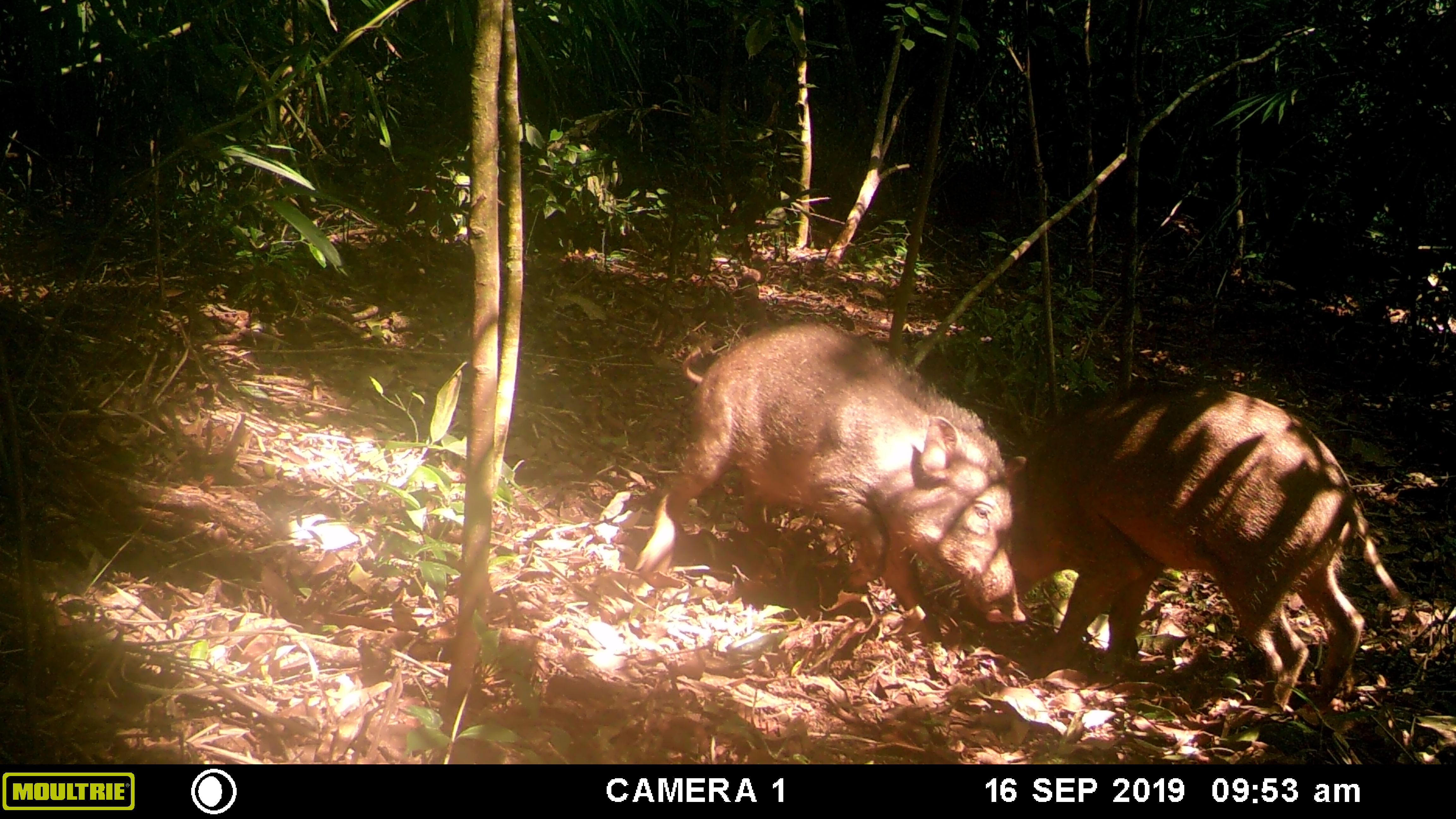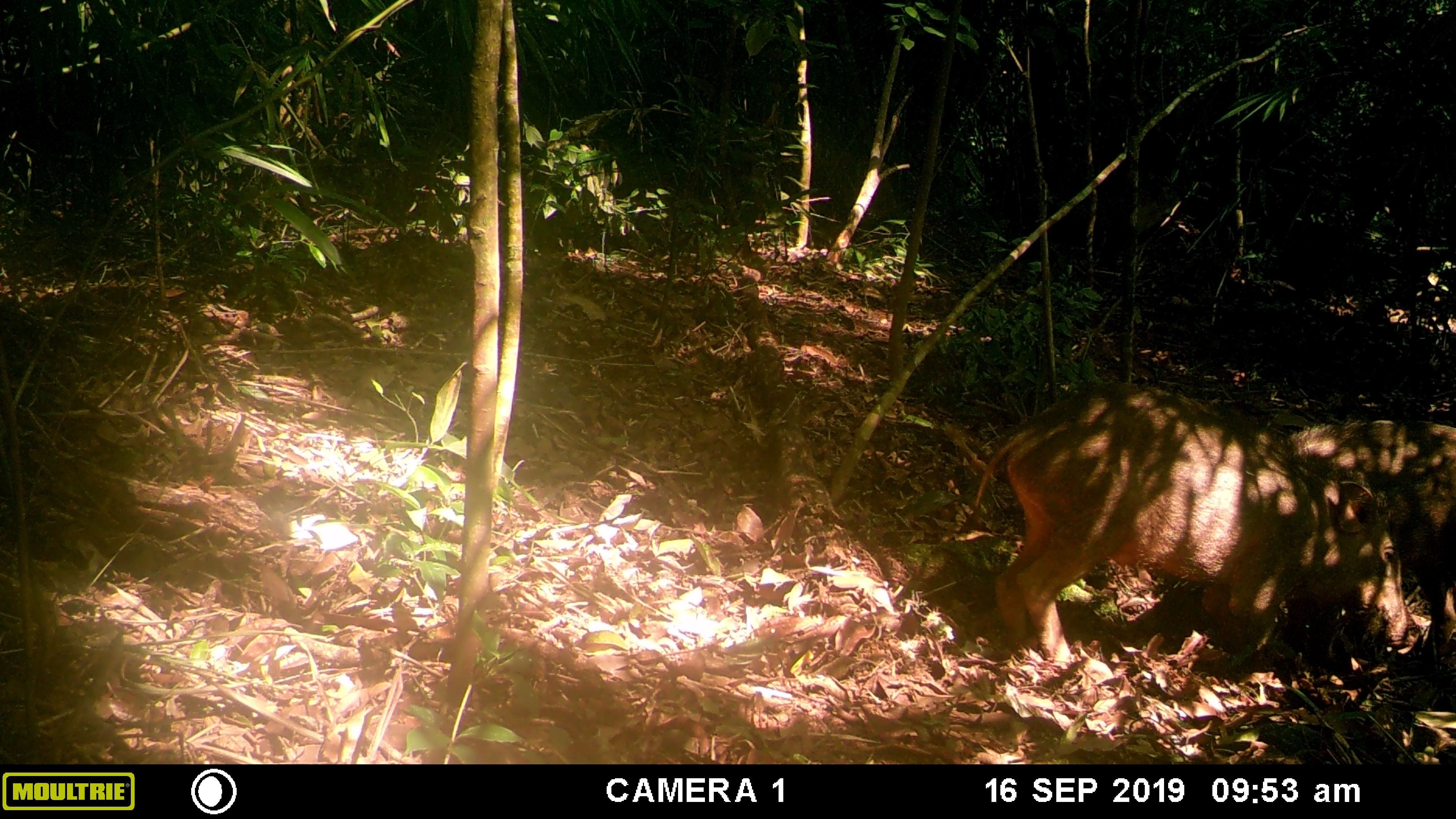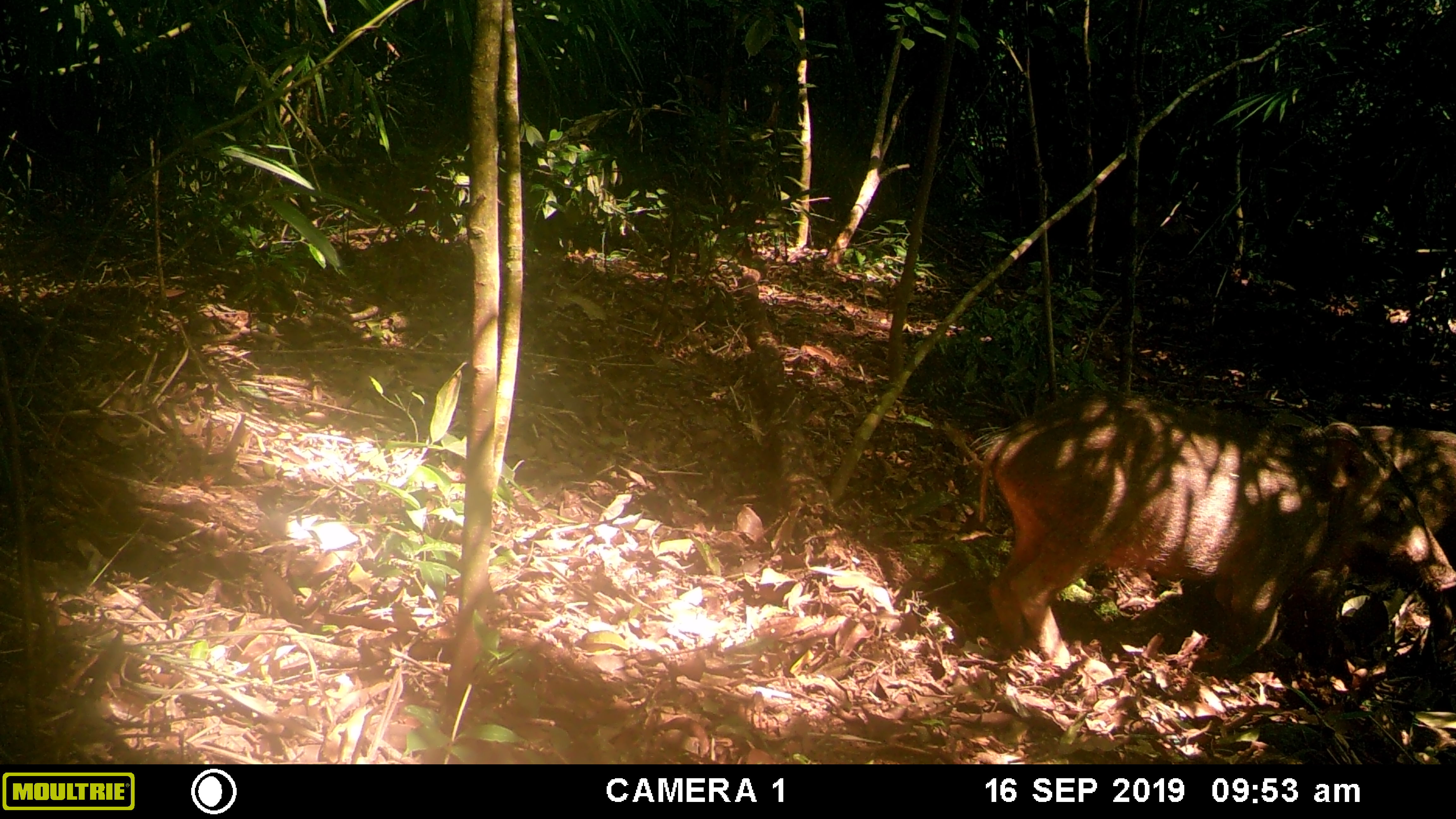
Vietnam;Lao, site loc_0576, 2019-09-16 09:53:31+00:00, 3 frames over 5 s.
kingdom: Animalia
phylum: Chordata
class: Mammalia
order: Artiodactyla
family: Suidae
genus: Sus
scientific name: Sus scrofa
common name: eurasian wild pig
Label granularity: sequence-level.